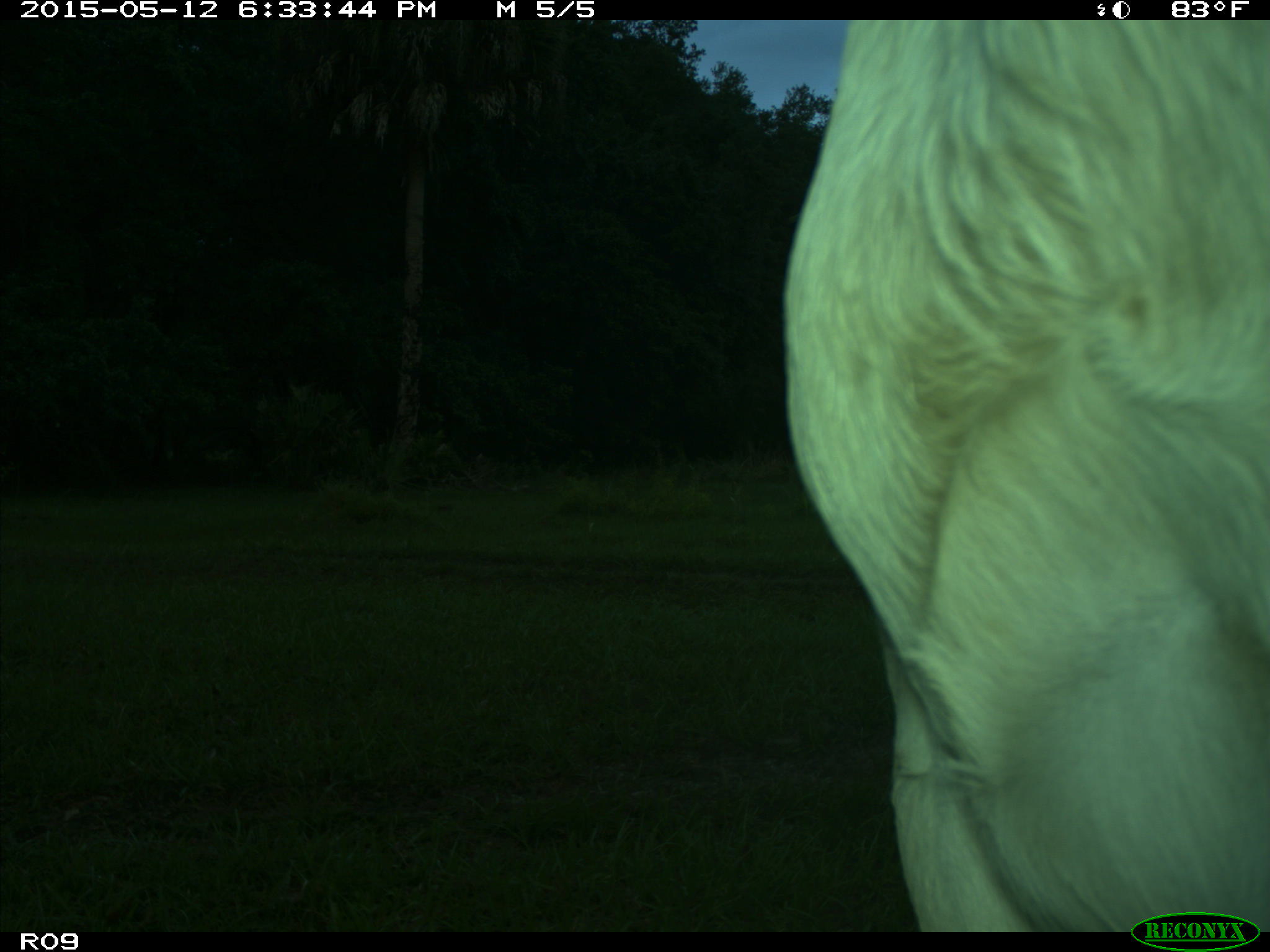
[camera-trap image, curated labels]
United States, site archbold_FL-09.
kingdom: Animalia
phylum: Chordata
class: Mammalia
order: Artiodactyla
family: Bovidae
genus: Bos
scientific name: Bos taurus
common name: domestic cow